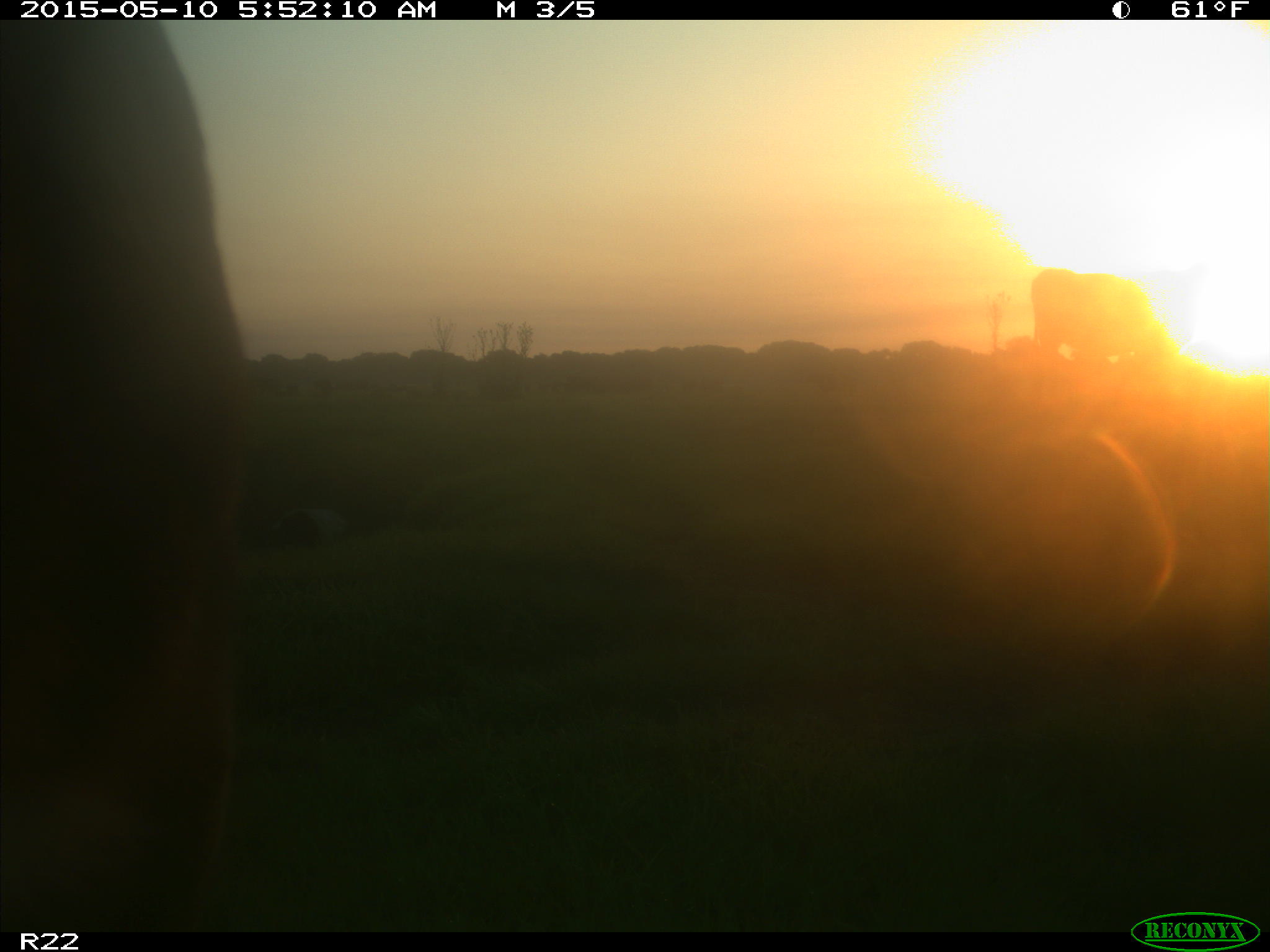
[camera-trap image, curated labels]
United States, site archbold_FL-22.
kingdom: Animalia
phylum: Chordata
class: Mammalia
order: Artiodactyla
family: Bovidae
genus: Bos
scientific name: Bos taurus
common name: domestic cow